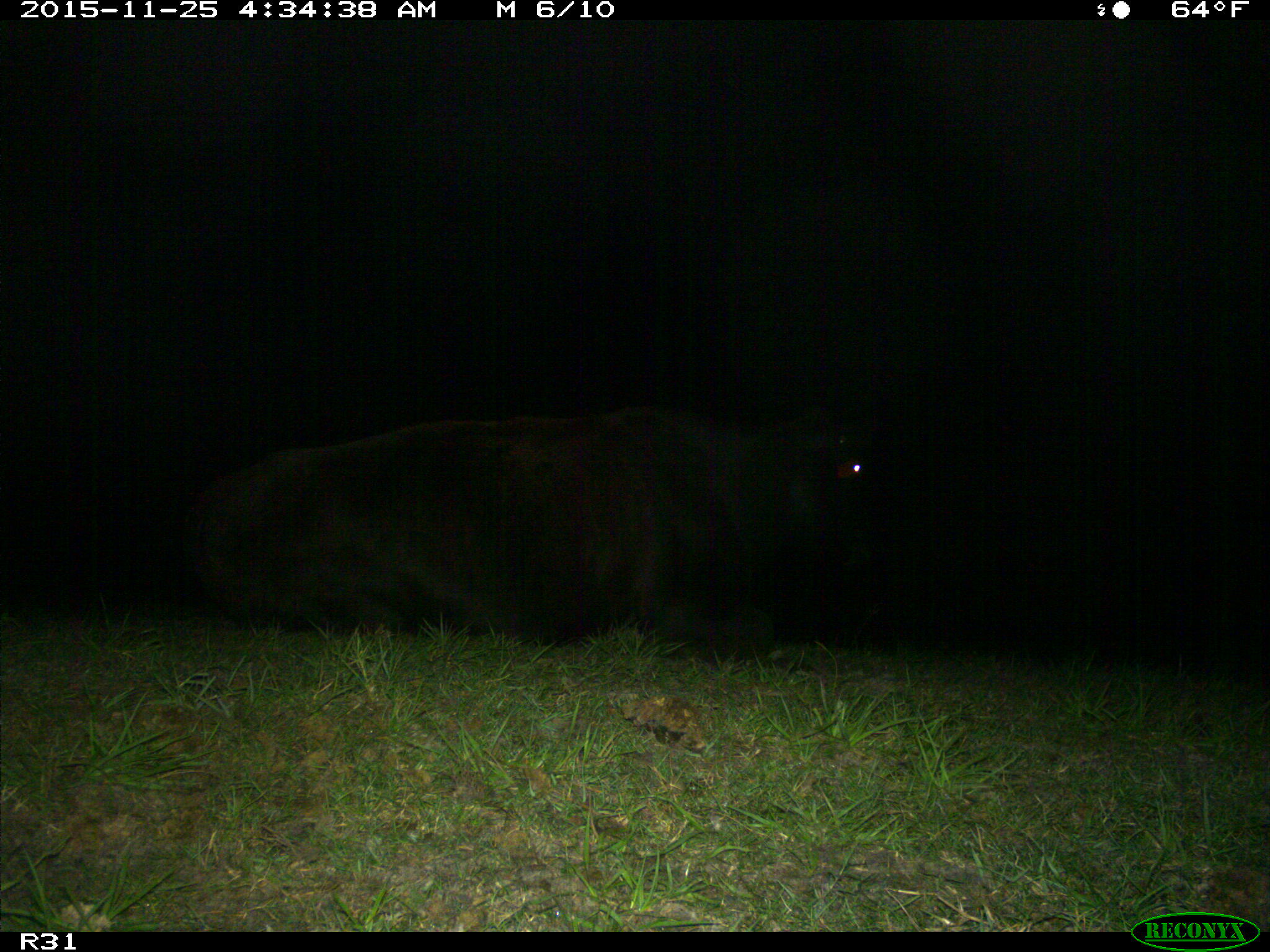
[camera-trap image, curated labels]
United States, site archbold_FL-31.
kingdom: Animalia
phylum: Chordata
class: Mammalia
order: Artiodactyla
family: Bovidae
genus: Bos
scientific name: Bos taurus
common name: domestic cow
Bos taurus (domestic cow).